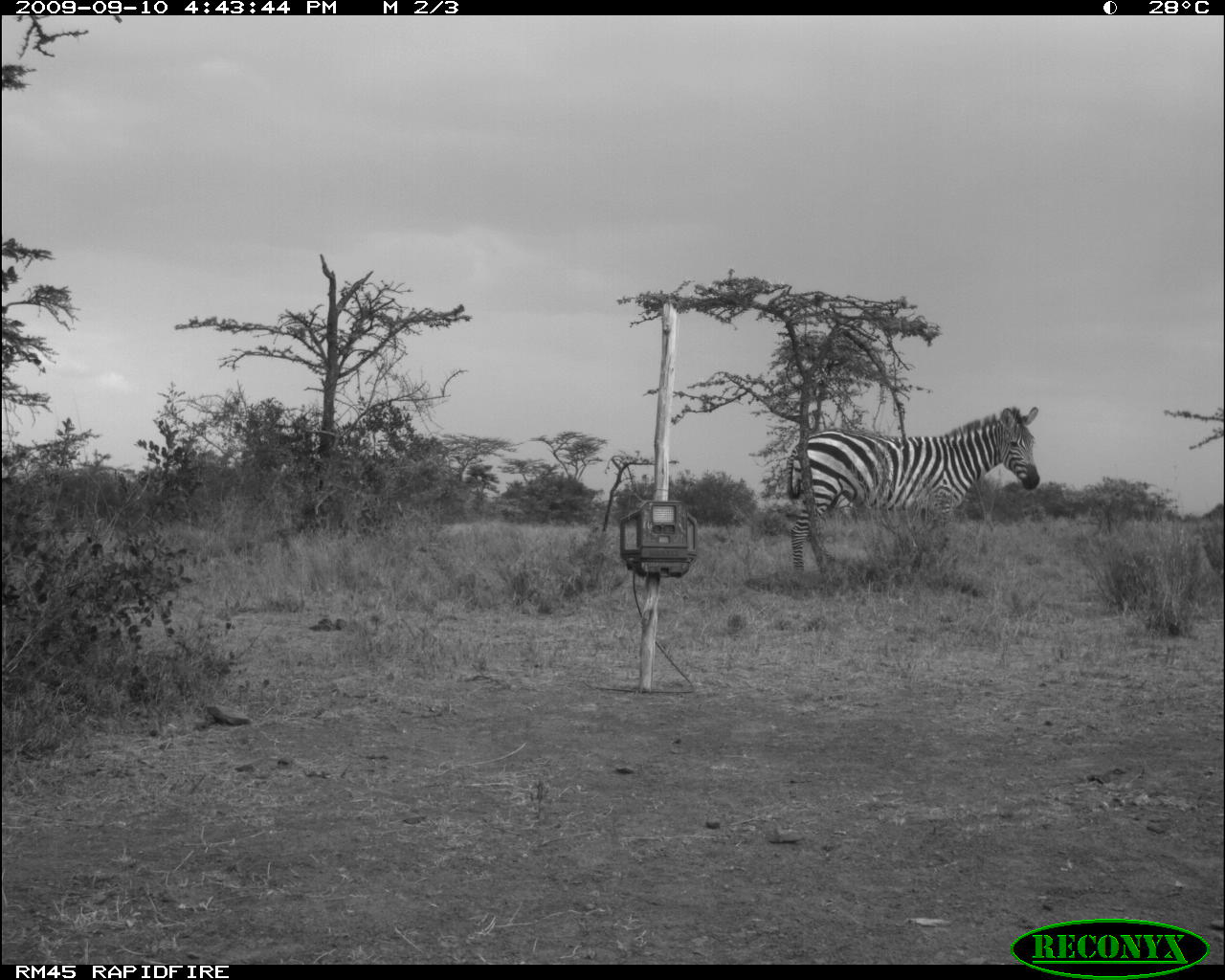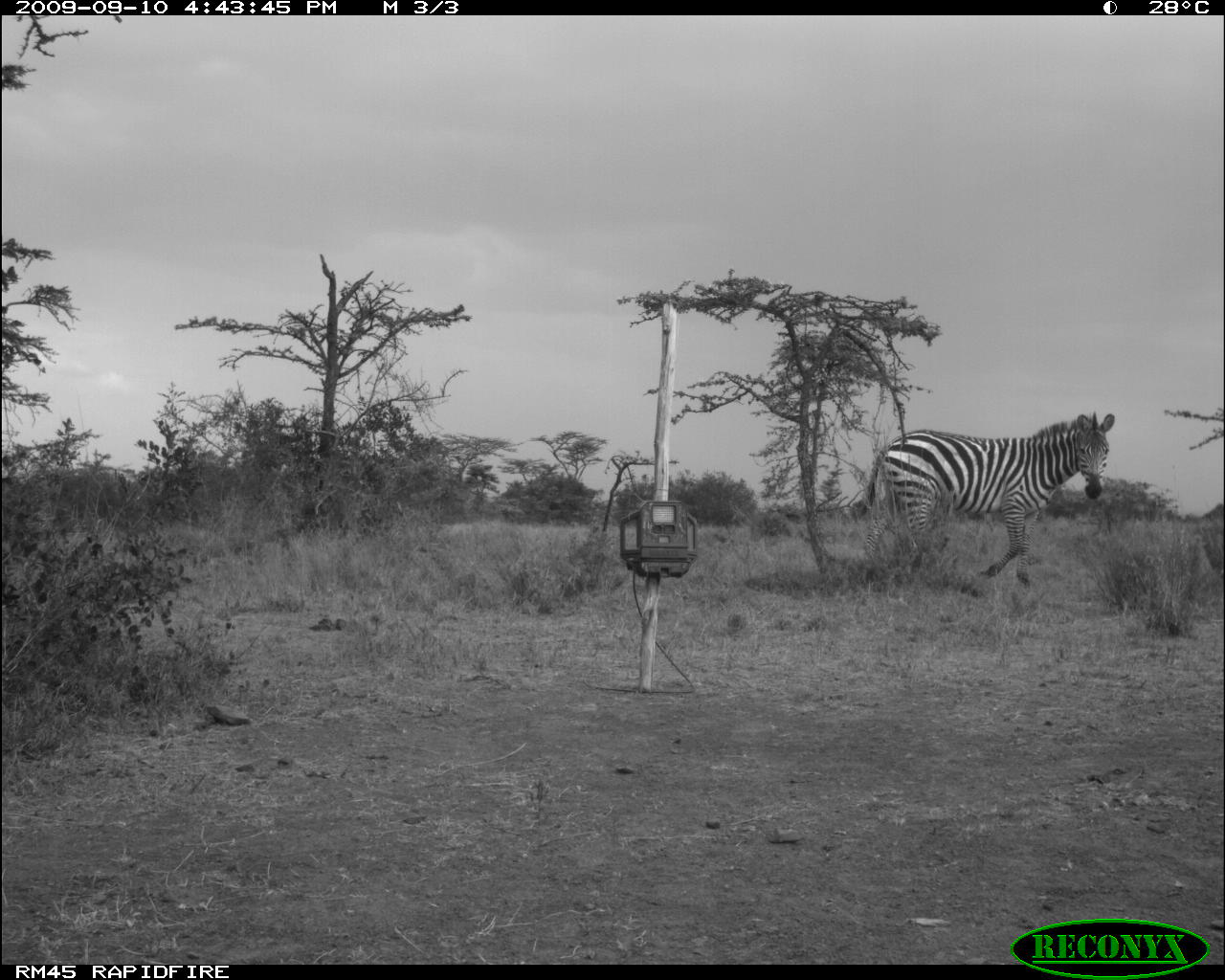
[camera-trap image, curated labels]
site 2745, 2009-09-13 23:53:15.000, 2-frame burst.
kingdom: Animalia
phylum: Chordata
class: Mammalia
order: Perissodactyla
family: Equidae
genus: Equus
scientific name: Equus grevyi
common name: grévy's zebra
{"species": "Equus grevyi (grévy's zebra)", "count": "1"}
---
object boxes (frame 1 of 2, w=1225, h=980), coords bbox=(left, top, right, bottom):
equus grevyi: bbox=(784, 406, 1040, 576)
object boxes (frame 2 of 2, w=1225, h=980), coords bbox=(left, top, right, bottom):
equus grevyi: bbox=(853, 410, 1116, 591)